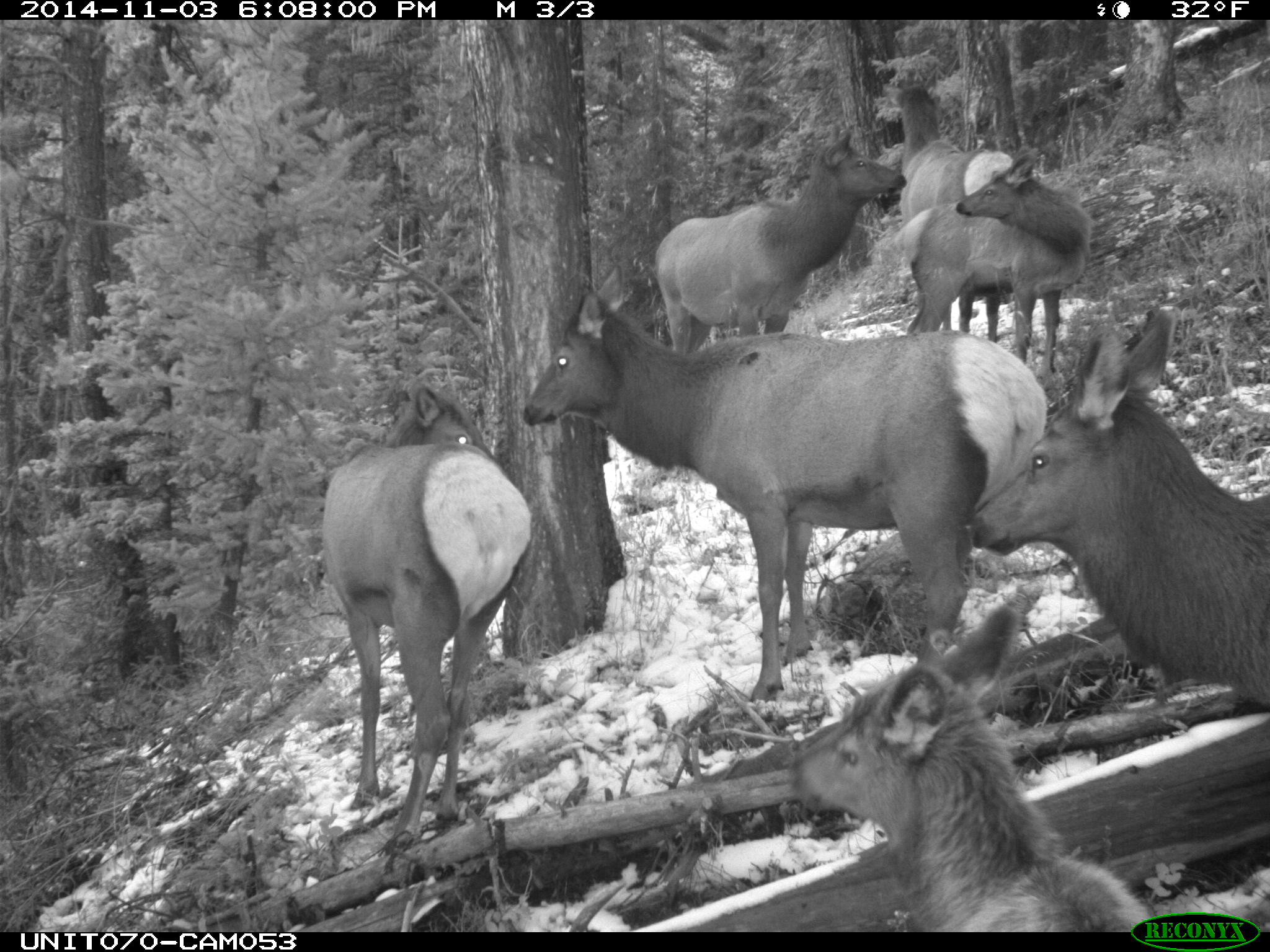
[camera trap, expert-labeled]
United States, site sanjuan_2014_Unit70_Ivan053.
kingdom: Animalia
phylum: Chordata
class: Mammalia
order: Artiodactyla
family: Cervidae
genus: Cervus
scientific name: Cervus elaphus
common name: red deer